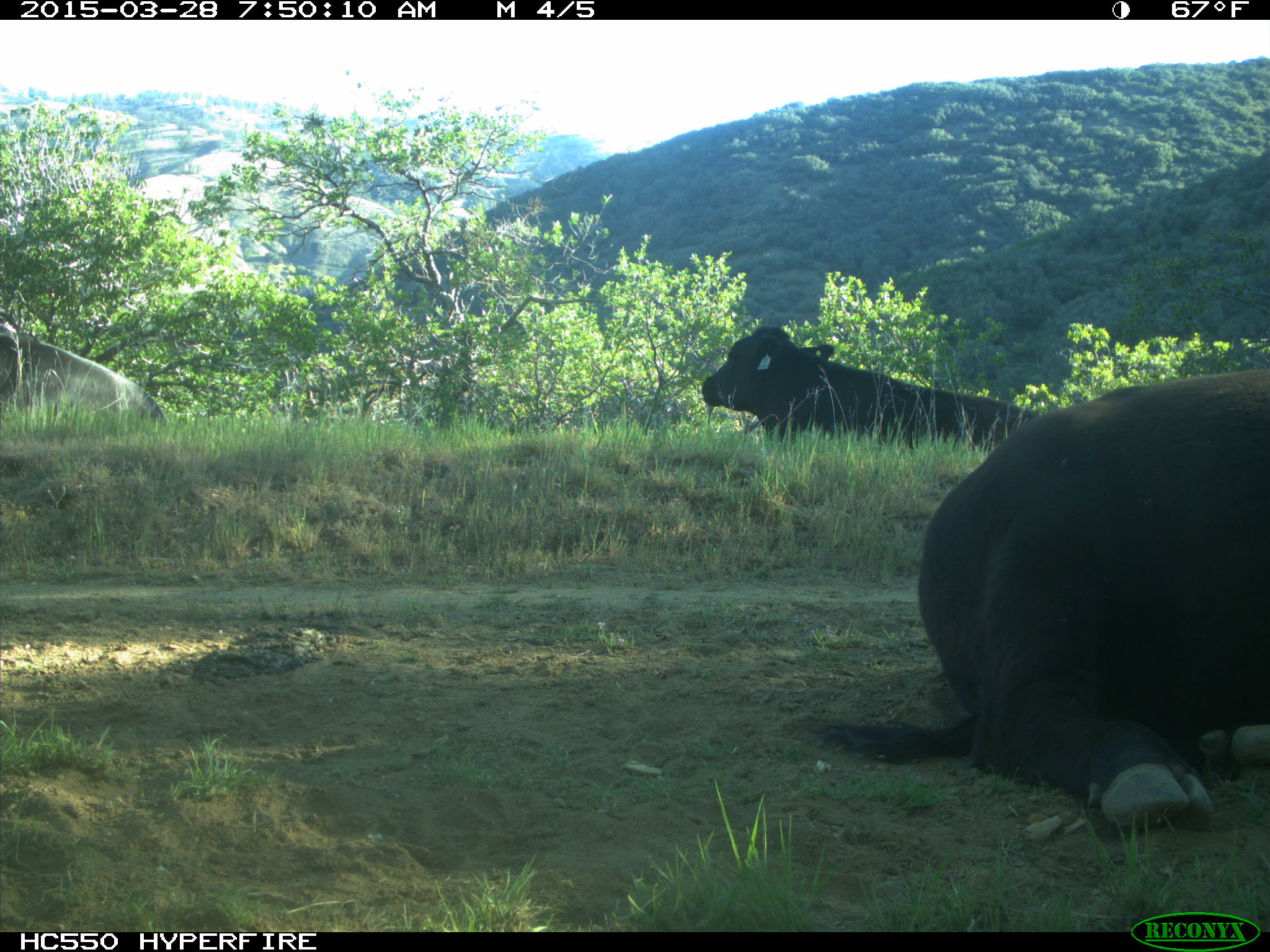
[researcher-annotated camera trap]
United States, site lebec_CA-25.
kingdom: Animalia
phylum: Chordata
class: Mammalia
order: Artiodactyla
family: Bovidae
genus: Bos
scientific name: Bos taurus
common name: domestic cow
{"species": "Bos taurus (domestic cow)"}